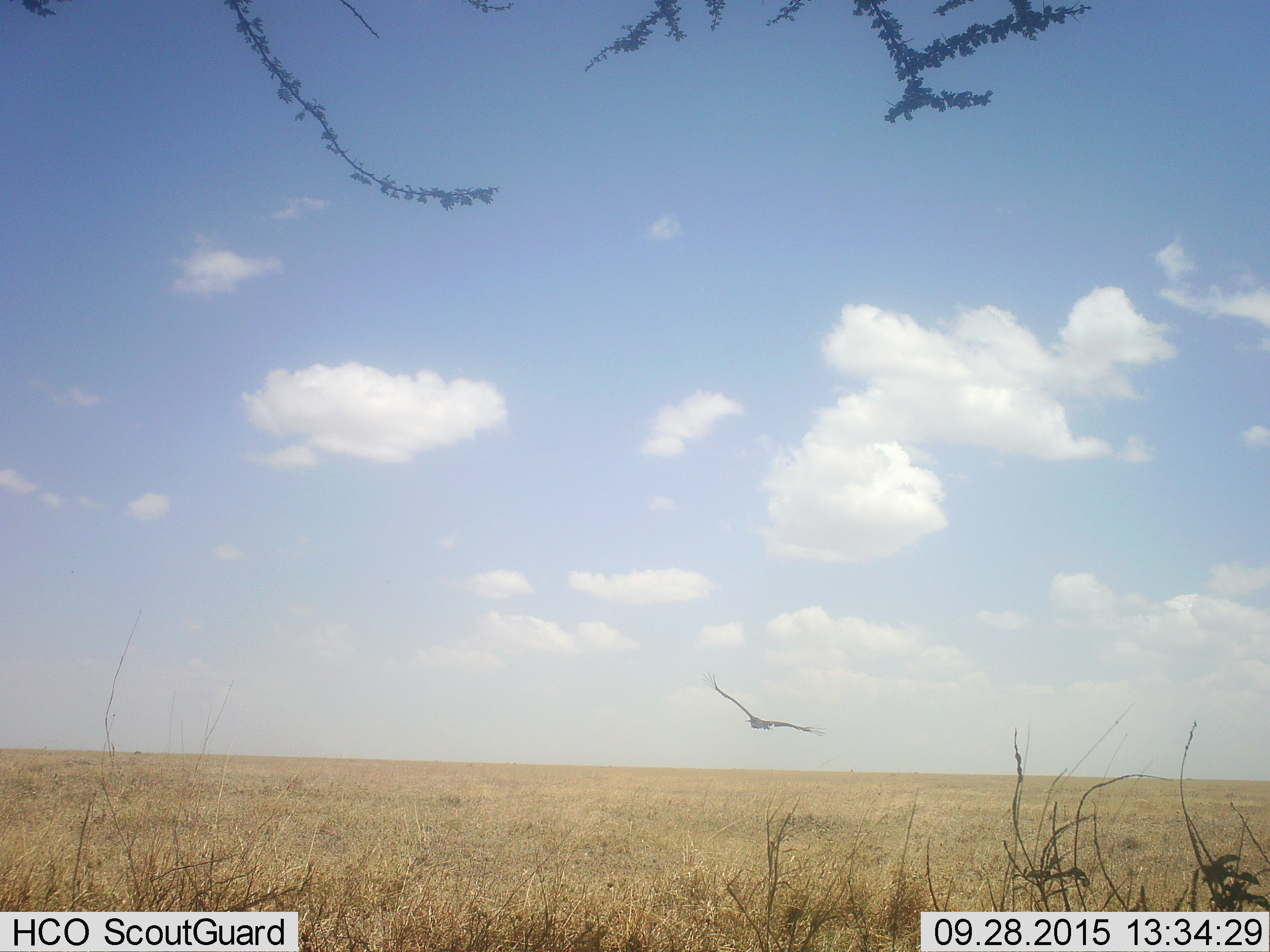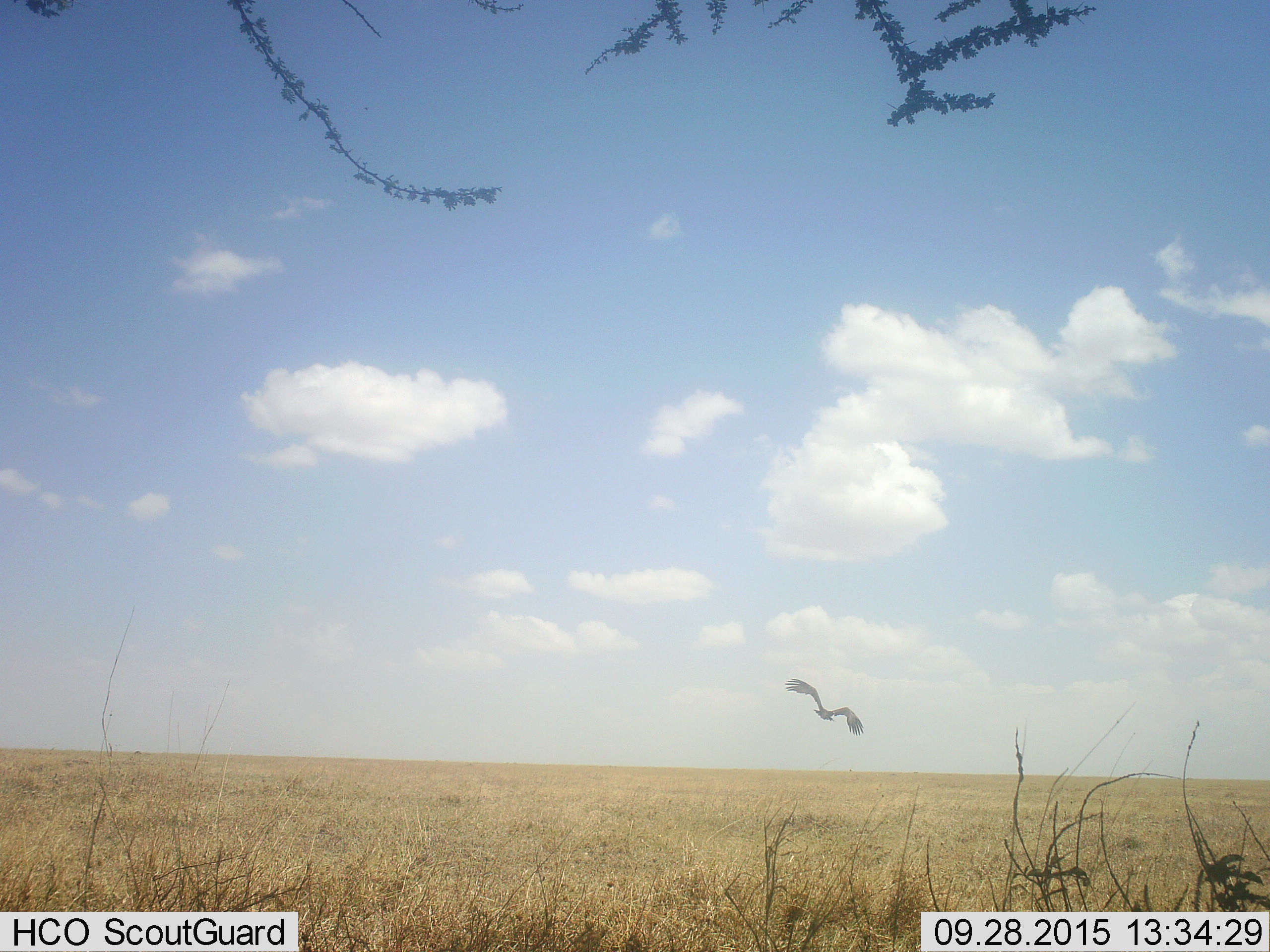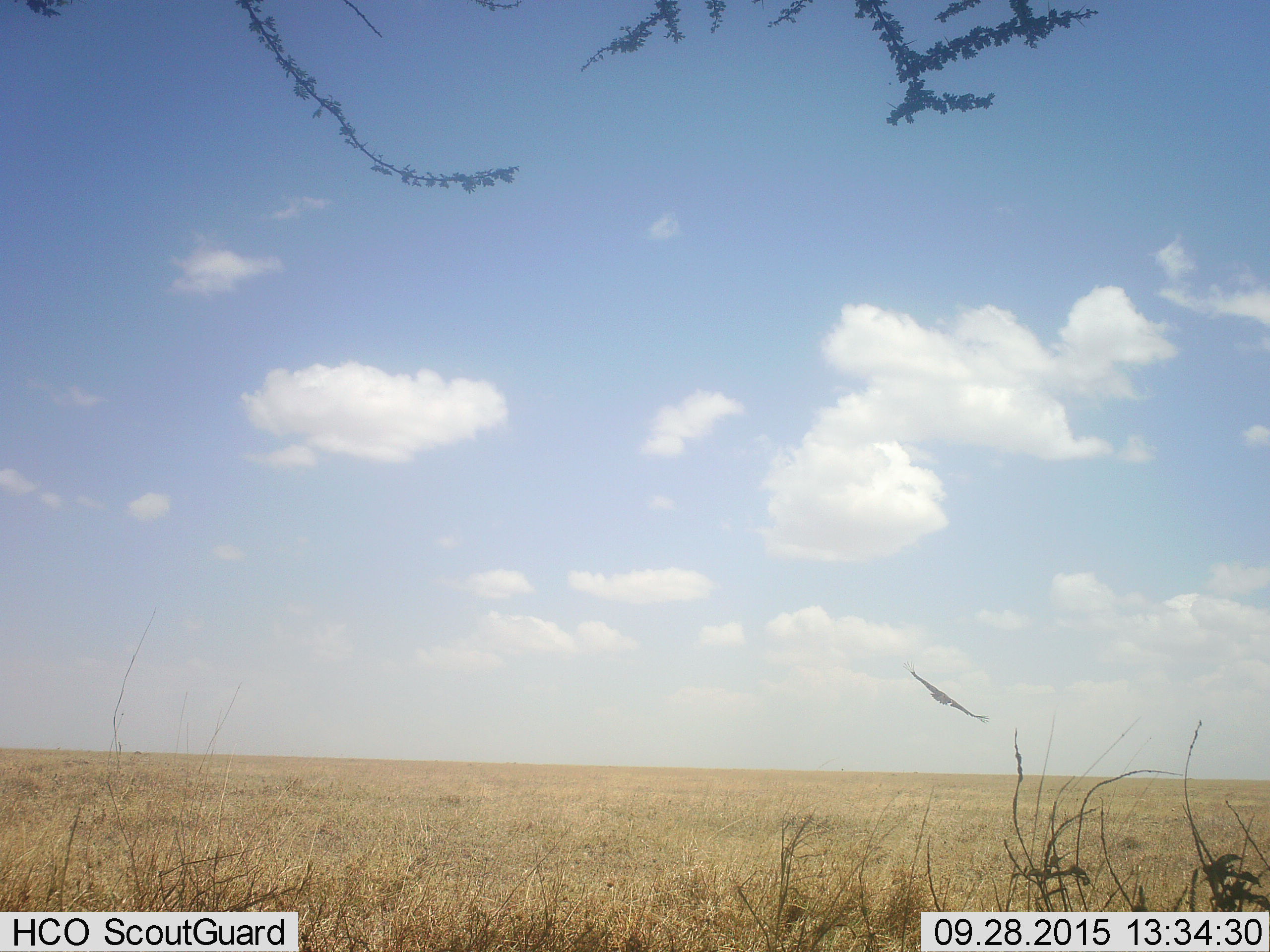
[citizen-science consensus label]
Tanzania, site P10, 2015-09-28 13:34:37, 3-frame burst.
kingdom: Animalia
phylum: Chordata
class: Aves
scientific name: Aves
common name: bird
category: otherbird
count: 1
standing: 0%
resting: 0%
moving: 100%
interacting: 0%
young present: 0%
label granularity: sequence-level